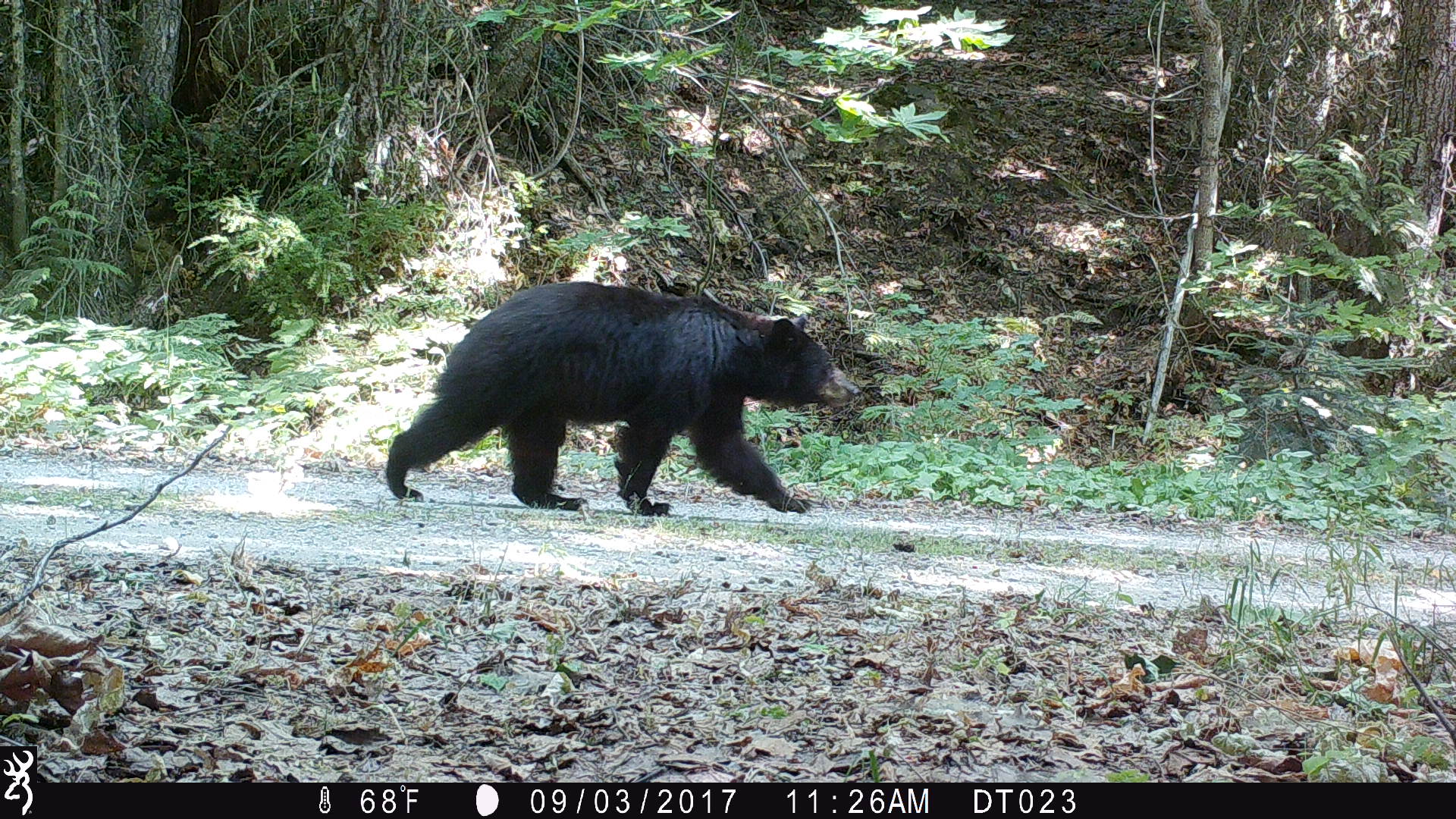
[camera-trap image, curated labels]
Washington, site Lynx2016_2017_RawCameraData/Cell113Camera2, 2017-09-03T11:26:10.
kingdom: Animalia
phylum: Chordata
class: Mammalia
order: Carnivora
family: Ursidae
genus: Ursus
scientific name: Ursus americanus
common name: american black bear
Ursus americanus (american black bear). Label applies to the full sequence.